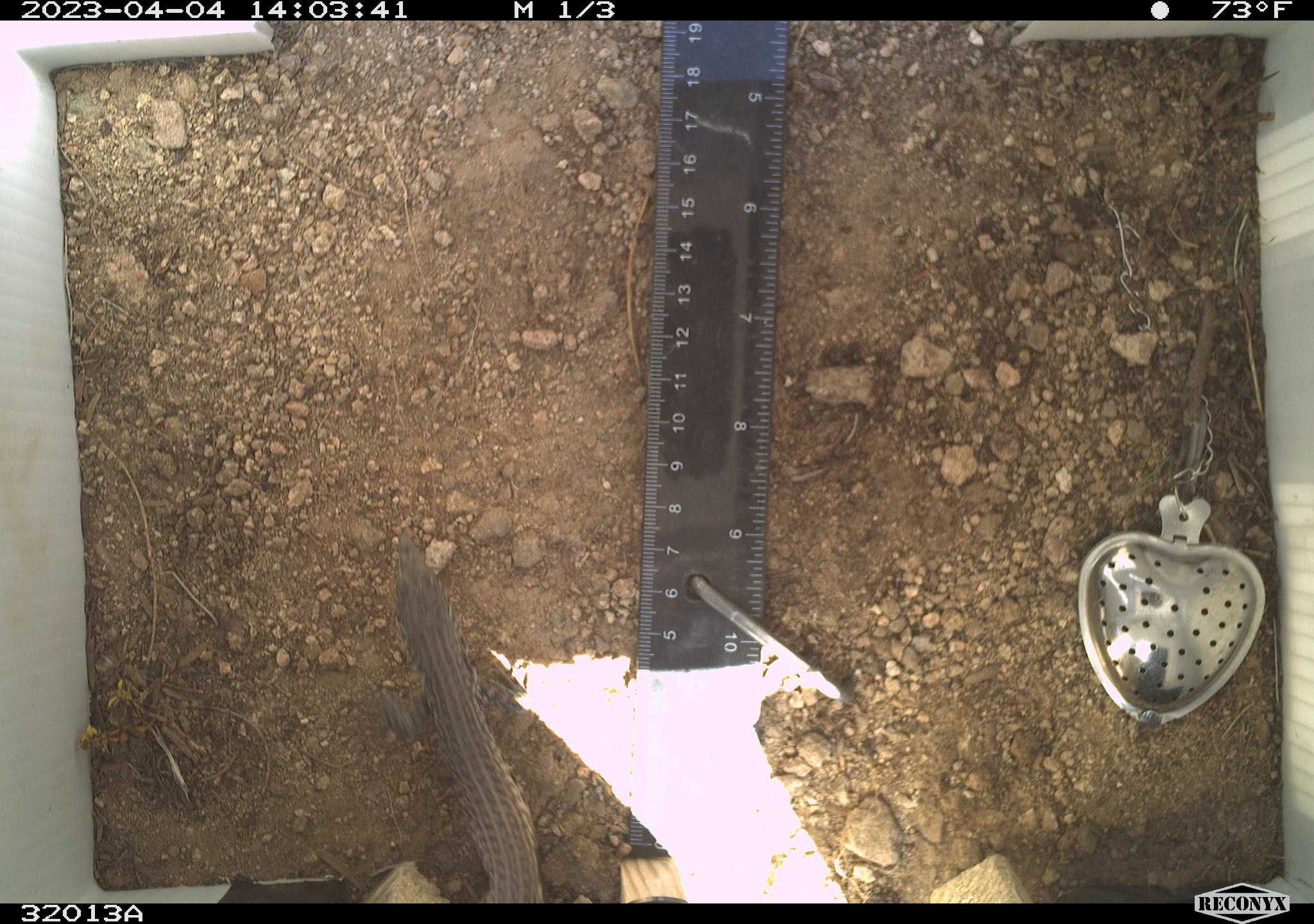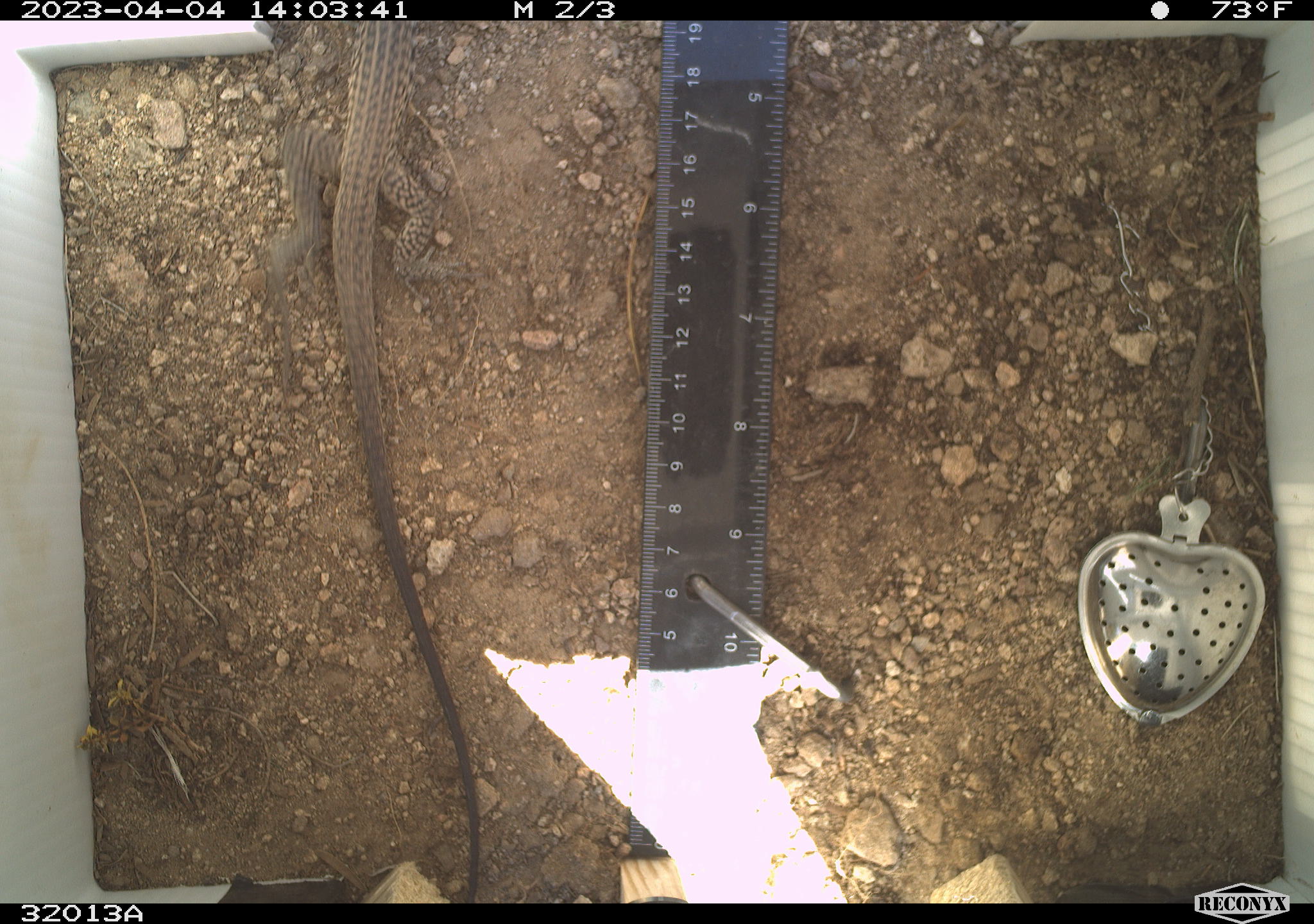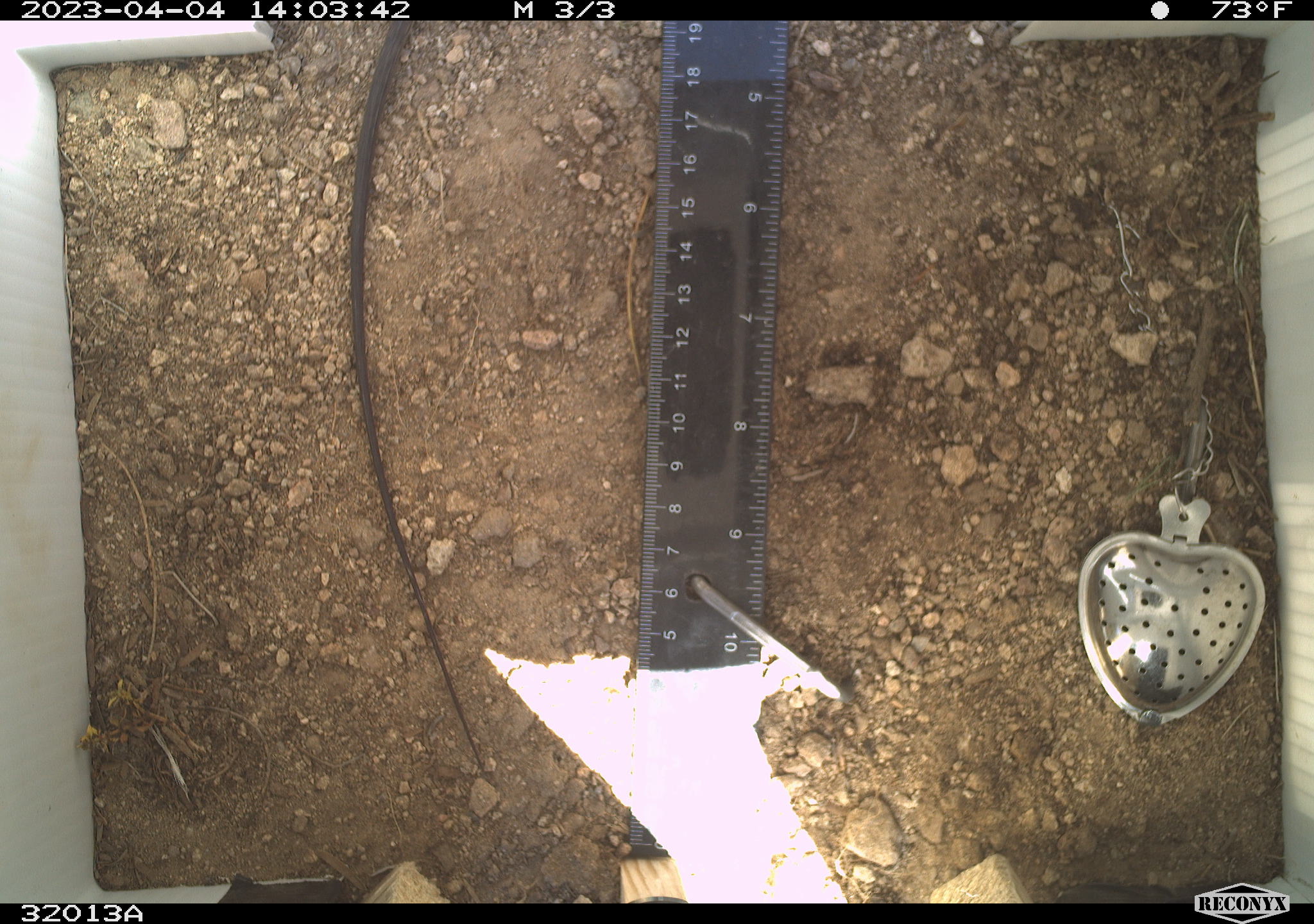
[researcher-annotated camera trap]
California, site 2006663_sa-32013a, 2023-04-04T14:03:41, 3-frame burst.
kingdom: Animalia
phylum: Chordata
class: Reptilia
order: Squamata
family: Teiidae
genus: Aspidoscelis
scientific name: Aspidoscelis tigris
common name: western whiptail